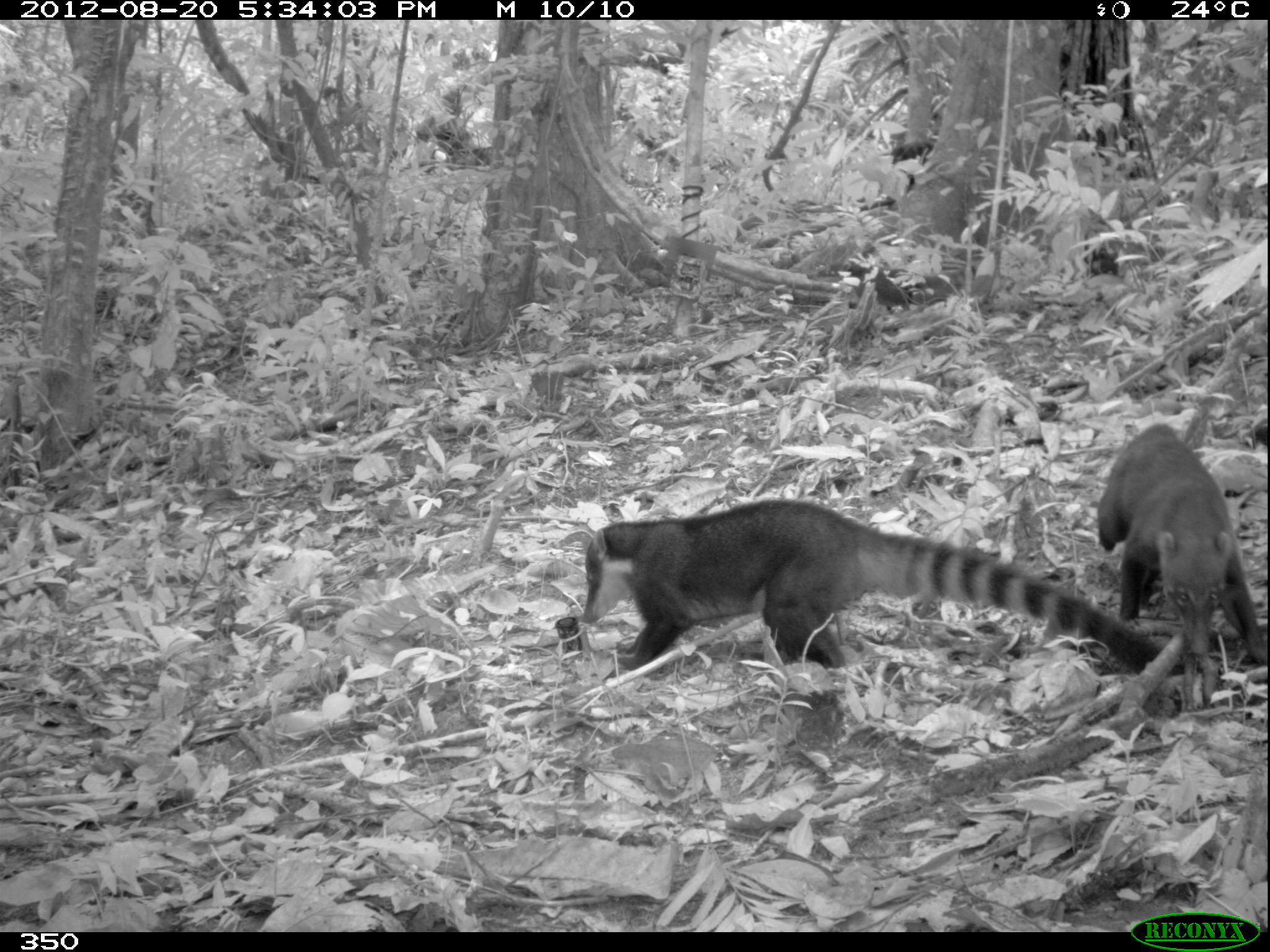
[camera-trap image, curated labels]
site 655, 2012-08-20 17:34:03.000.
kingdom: Animalia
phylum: Chordata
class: Mammalia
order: Carnivora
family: Procyonidae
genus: Nasua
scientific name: Nasua nasua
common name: south american coati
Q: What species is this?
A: Nasua nasua (south american coati).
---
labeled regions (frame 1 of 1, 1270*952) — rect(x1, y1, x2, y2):
nasua nasua: rect(576, 499, 1182, 676); rect(1097, 423, 1267, 663); rect(890, 137, 935, 166)